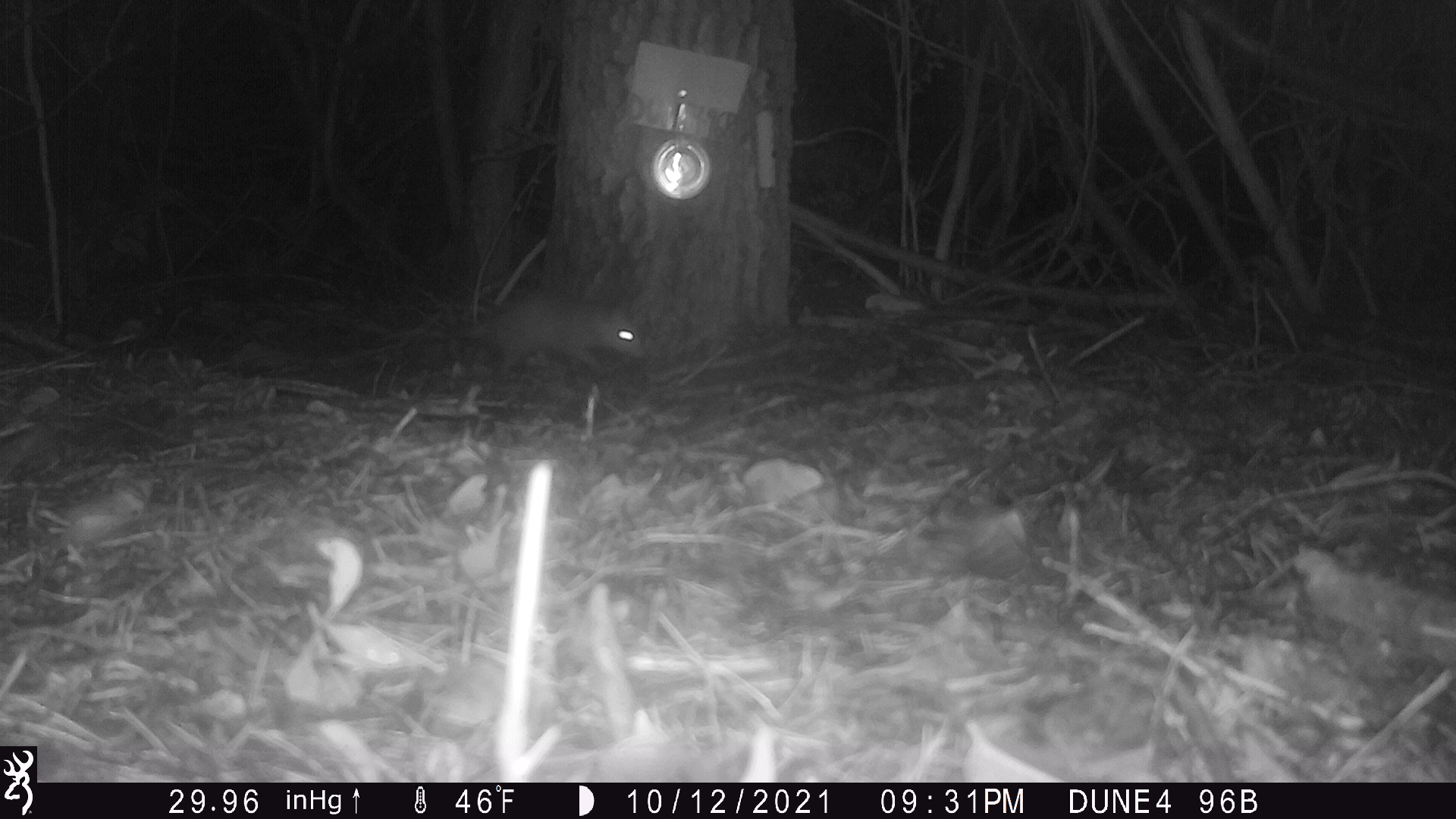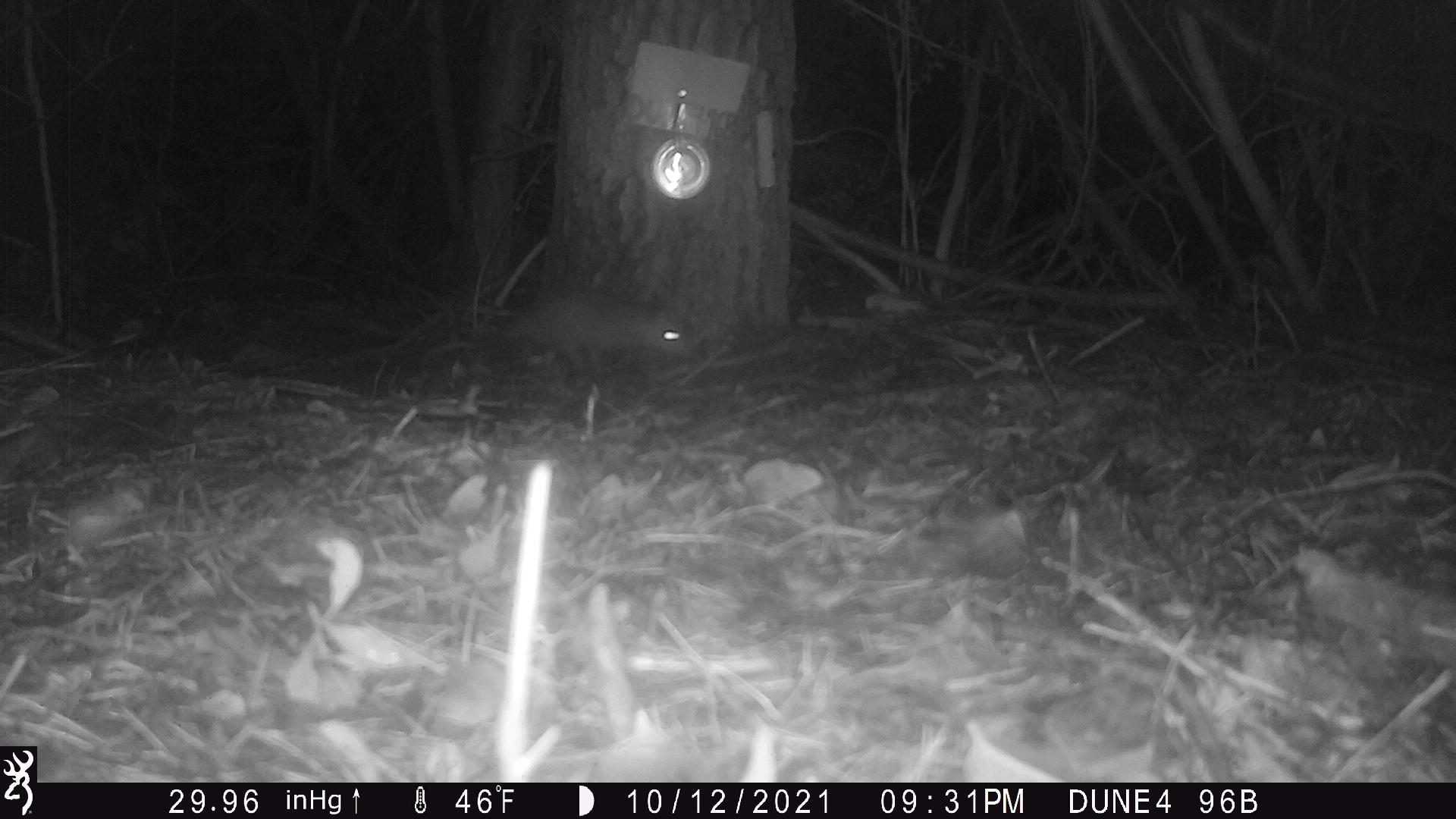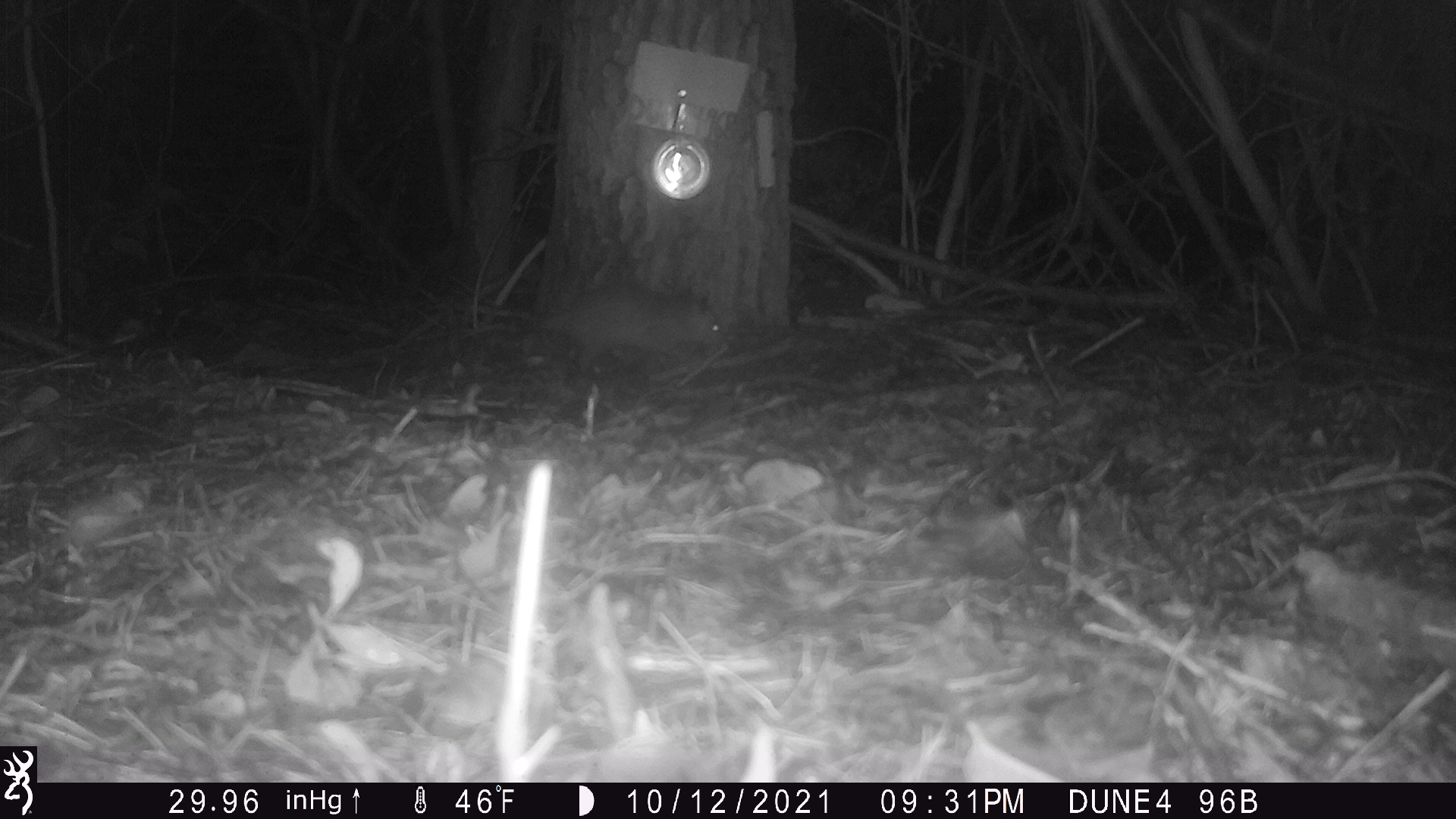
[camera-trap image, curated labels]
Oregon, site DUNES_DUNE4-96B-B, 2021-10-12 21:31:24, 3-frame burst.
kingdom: Animalia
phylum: Chordata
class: Mammalia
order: Didelphimorphia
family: Didelphidae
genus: Didelphis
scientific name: Didelphis virginiana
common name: virginia opossum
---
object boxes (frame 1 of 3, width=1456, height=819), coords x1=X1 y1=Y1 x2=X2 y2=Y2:
virginia opossum: x1=454 y1=291 x2=653 y2=386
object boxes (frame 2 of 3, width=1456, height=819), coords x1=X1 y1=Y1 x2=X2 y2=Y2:
virginia opossum: x1=477 y1=283 x2=699 y2=387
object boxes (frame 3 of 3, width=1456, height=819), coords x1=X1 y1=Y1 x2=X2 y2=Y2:
virginia opossum: x1=494 y1=277 x2=737 y2=381